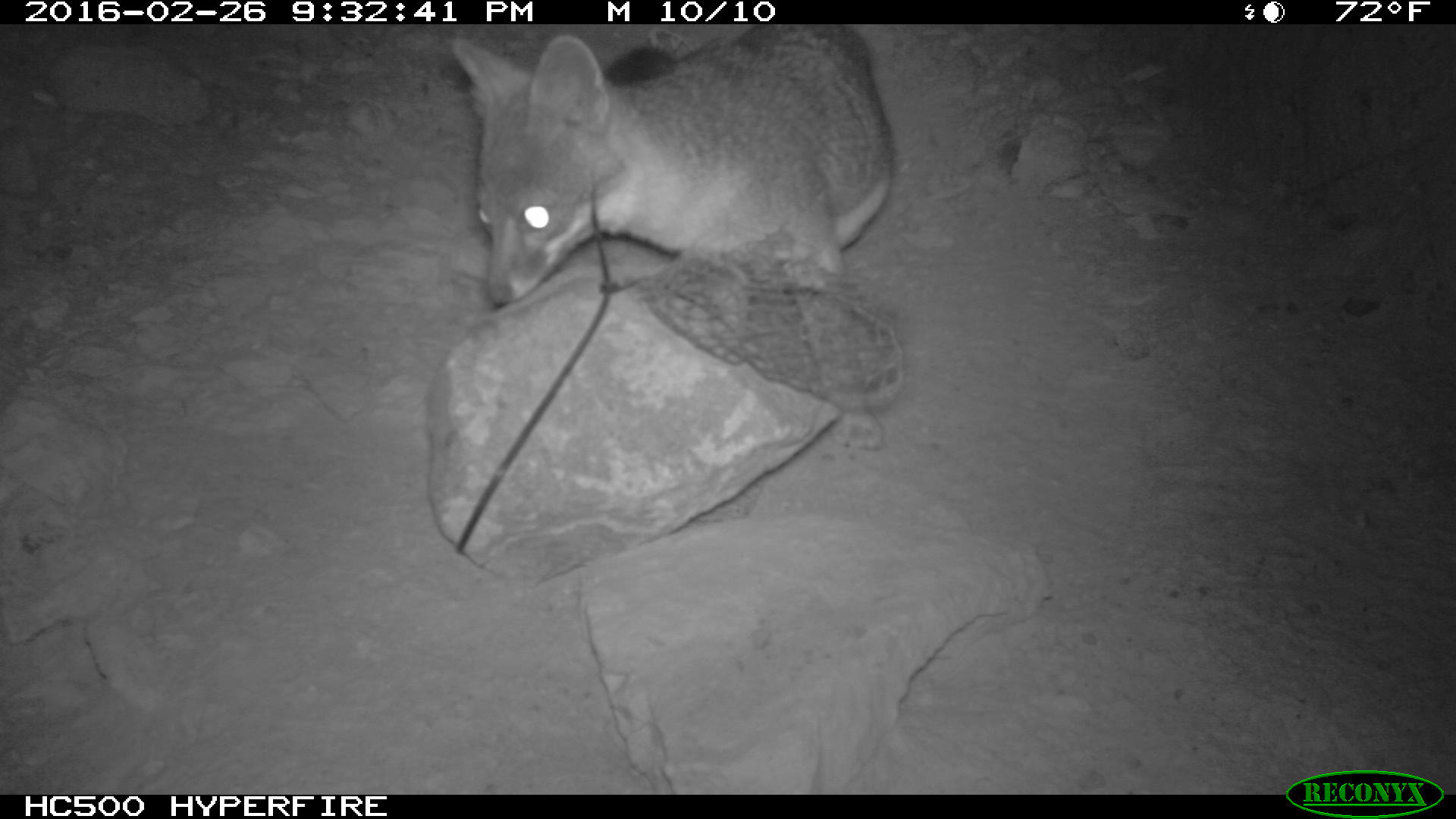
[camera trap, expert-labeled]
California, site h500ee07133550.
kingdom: Animalia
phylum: Chordata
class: Mammalia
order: Carnivora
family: Canidae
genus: Urocyon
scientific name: Urocyon littoralis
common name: island fox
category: fox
Fox (island fox) (Urocyon littoralis).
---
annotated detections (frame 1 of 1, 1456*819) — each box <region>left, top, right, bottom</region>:
fox: <region>448, 22, 891, 452</region>